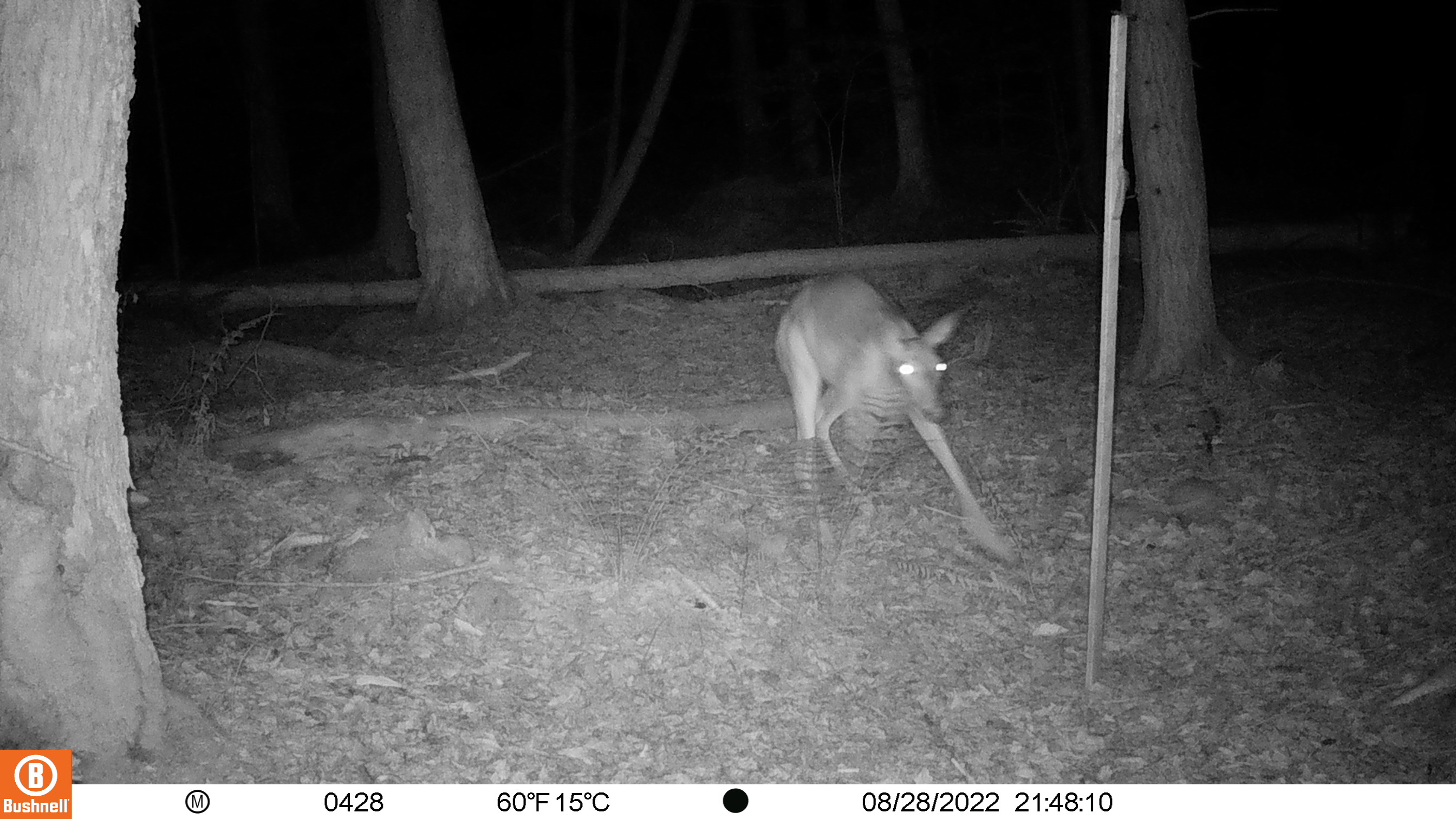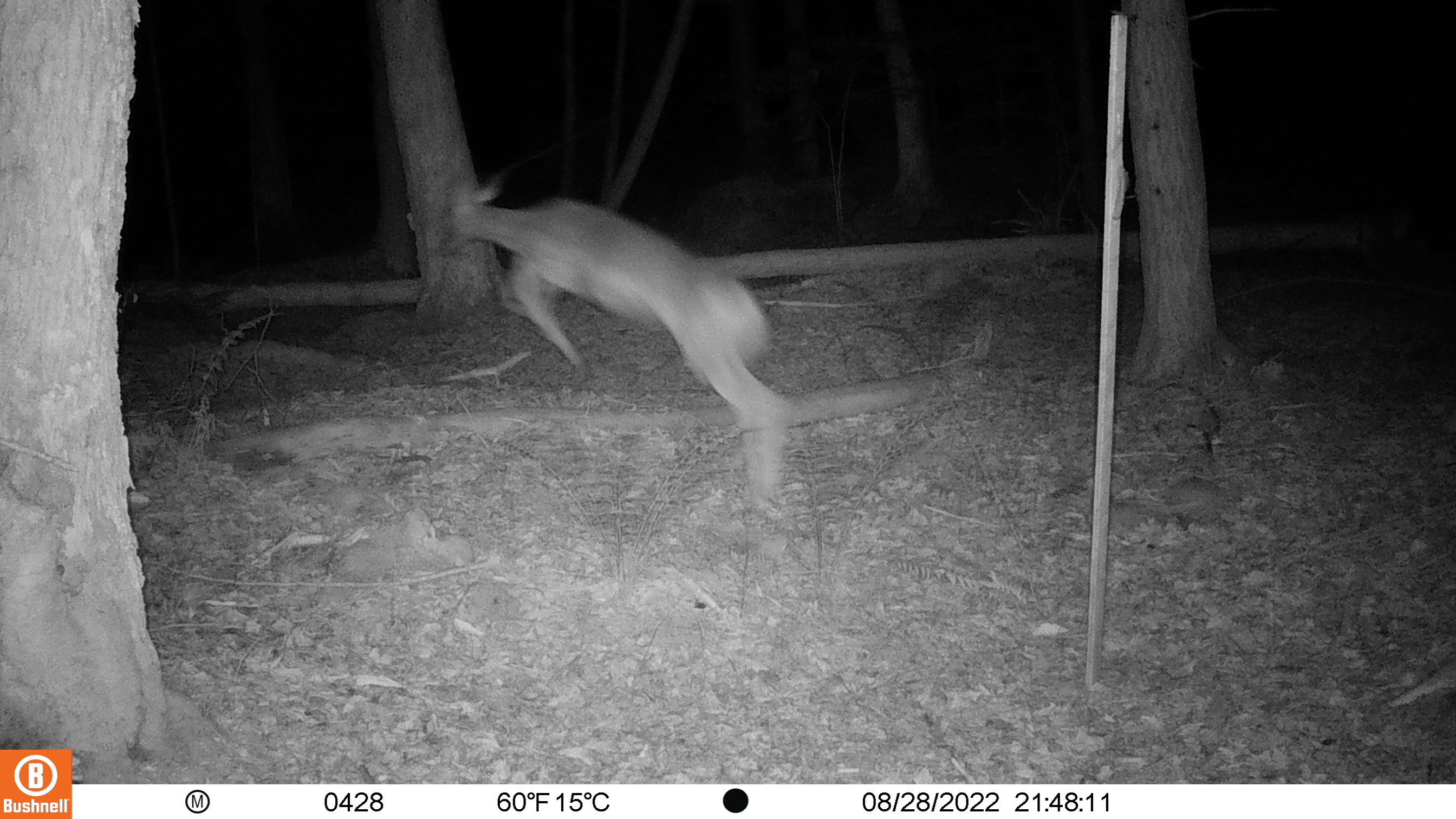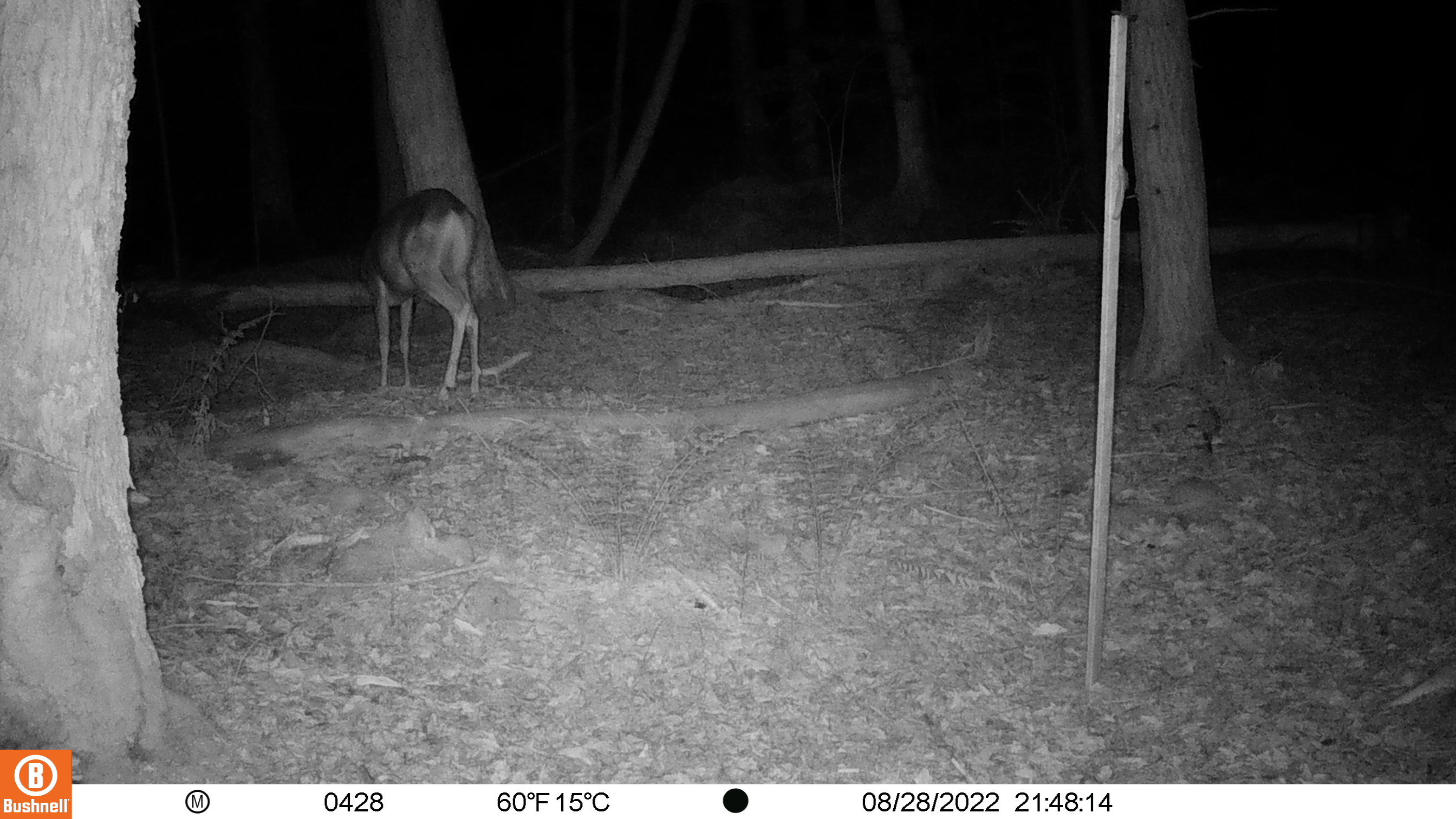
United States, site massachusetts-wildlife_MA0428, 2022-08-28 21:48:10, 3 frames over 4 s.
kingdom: Animalia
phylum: Chordata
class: Mammalia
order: Artiodactyla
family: Cervidae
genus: Odocoileus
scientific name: Odocoileus virginianus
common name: white-tailed deer